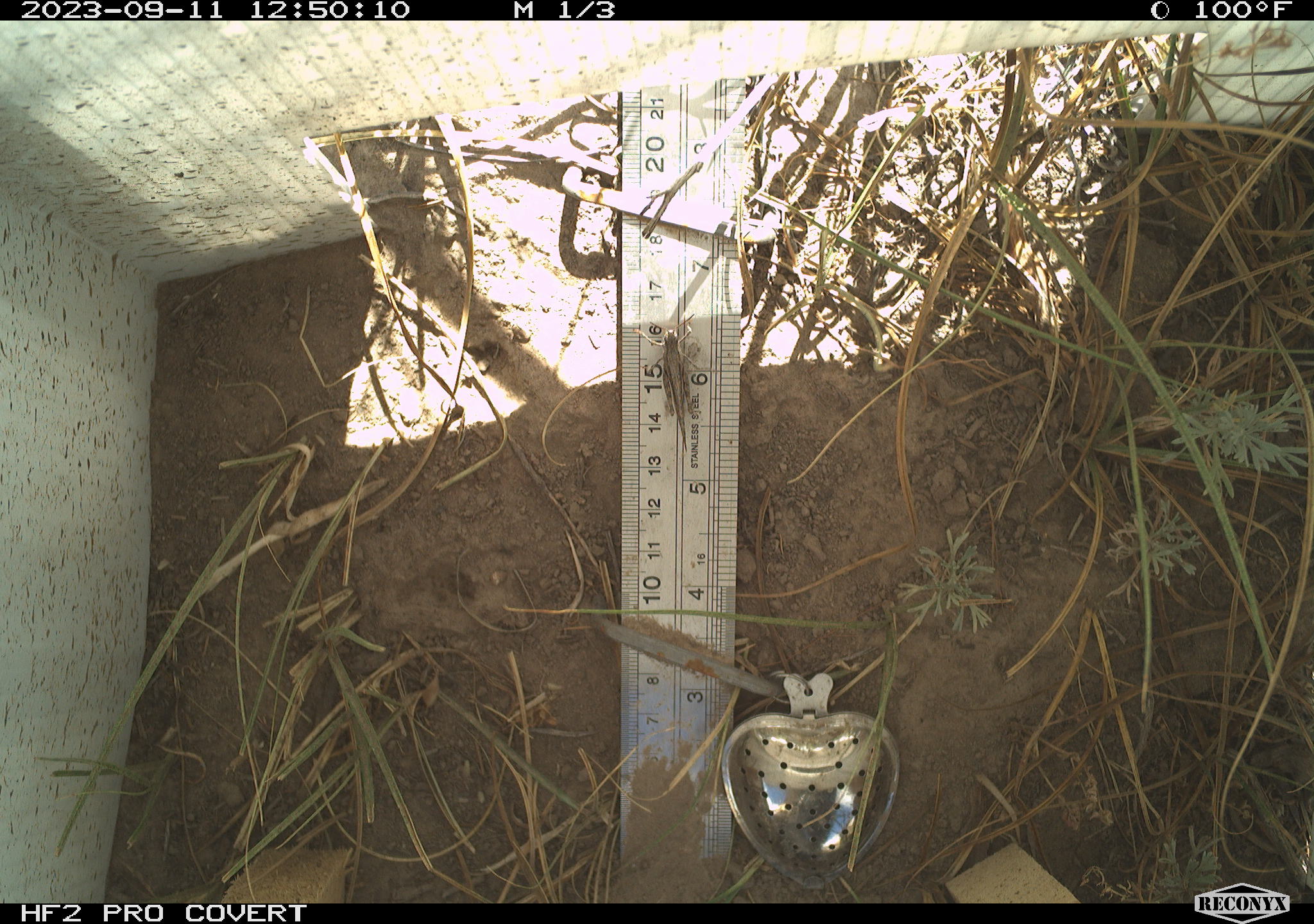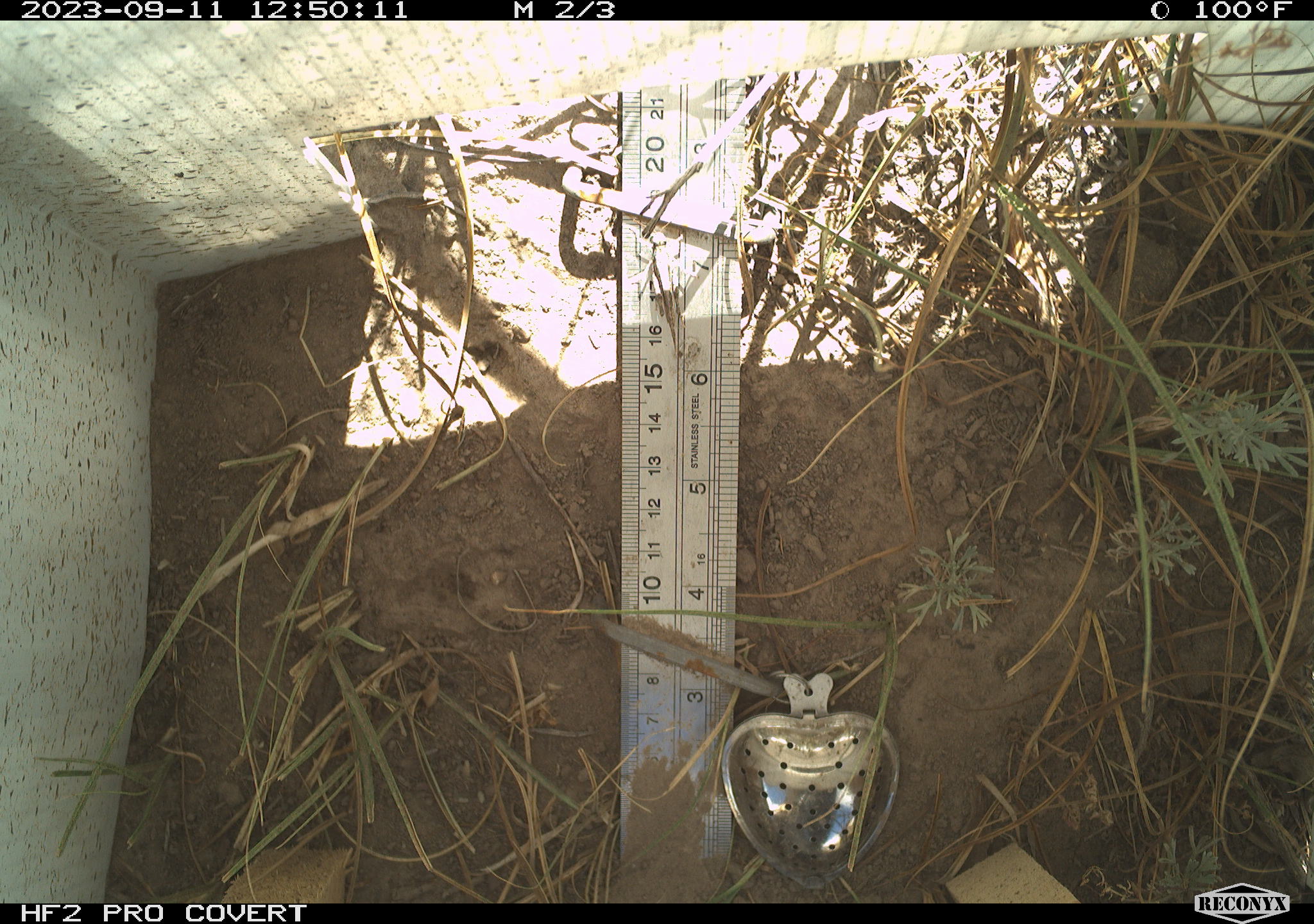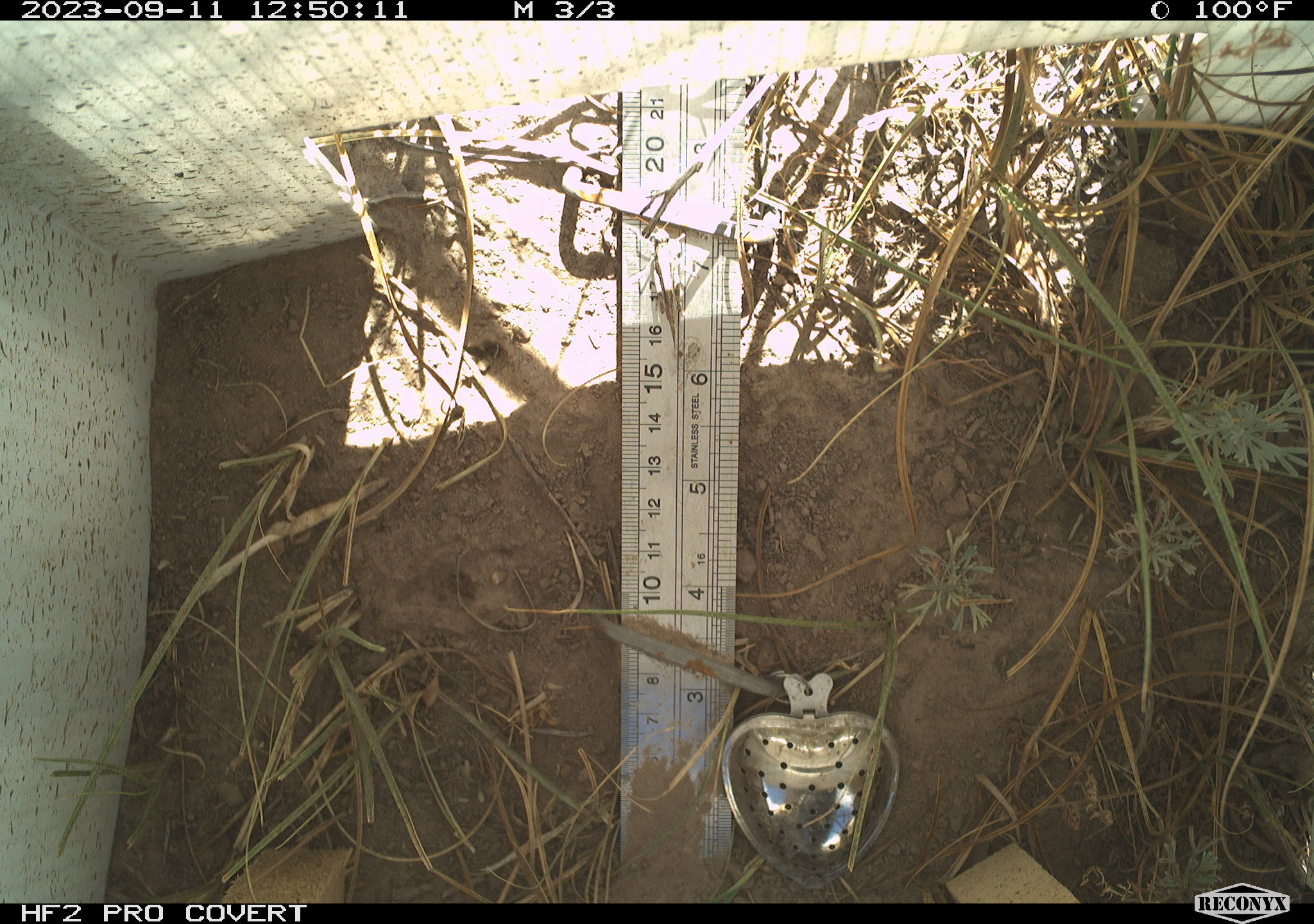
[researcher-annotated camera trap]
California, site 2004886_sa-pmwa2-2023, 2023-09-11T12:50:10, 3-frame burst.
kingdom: Animalia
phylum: Arthropoda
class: Insecta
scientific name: Insecta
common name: insect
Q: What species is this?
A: Insect (Insecta).